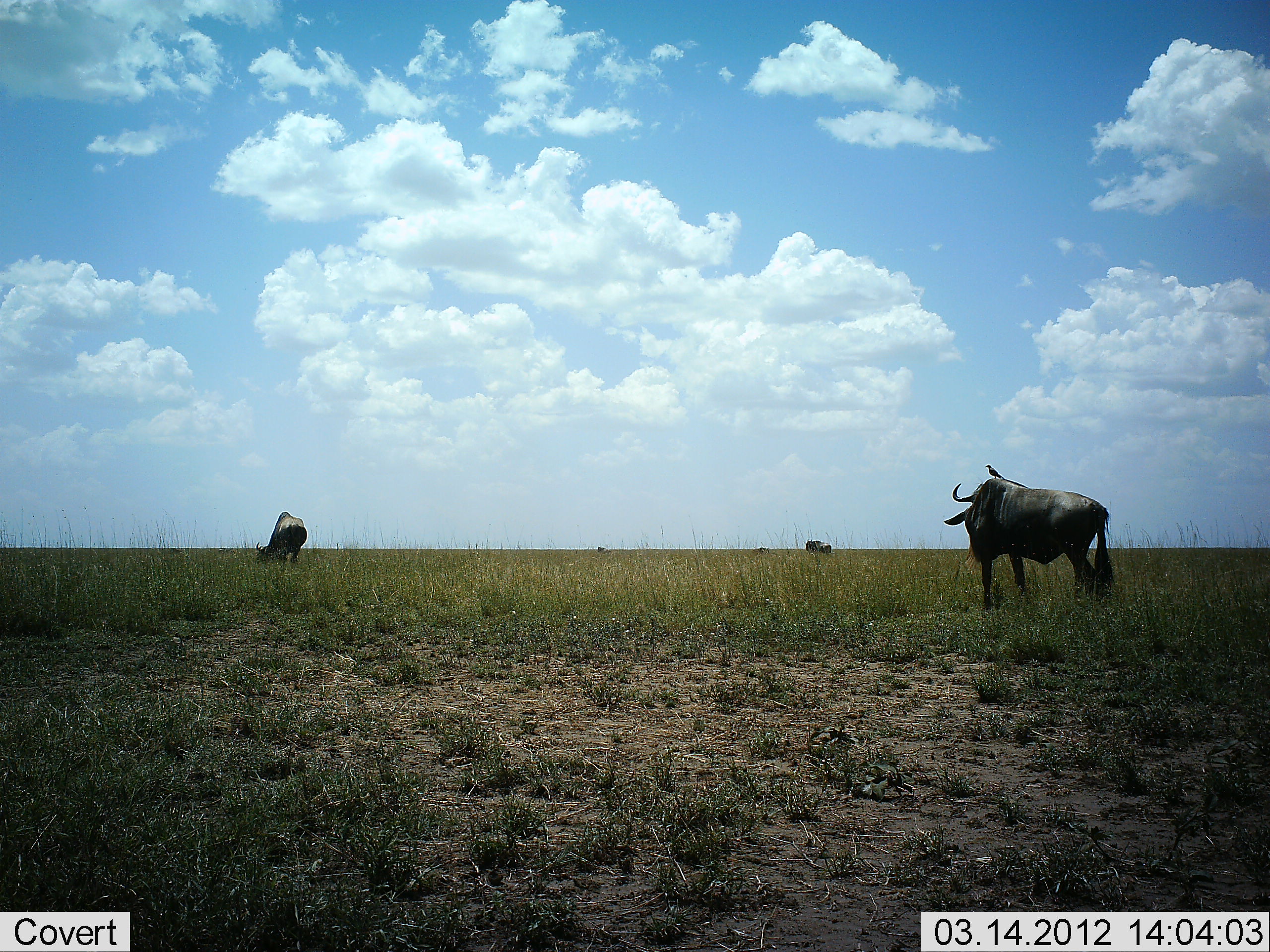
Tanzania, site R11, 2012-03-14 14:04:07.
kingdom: Animalia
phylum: Chordata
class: Mammalia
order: Artiodactyla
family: Bovidae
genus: Connochaetes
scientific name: Connochaetes taurinus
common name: blue wildebeest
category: wildebeest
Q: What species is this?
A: Wildebeest (blue wildebeest) (Connochaetes taurinus).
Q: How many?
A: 3.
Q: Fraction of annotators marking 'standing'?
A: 85%.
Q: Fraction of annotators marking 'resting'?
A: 0%.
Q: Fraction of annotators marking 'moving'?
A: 12%.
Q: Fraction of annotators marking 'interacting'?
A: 0%.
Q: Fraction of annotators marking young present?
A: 0%.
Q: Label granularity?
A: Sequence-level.